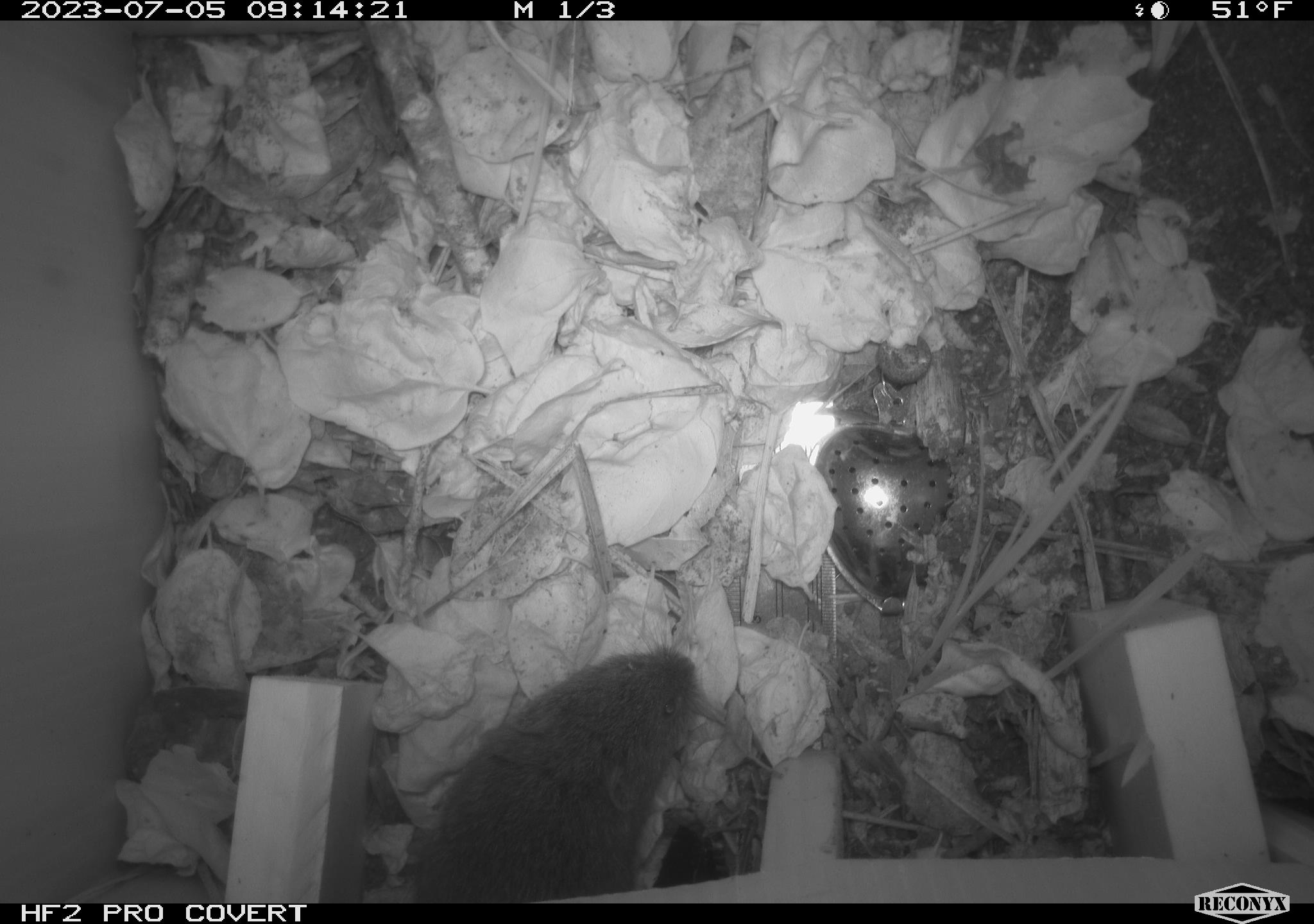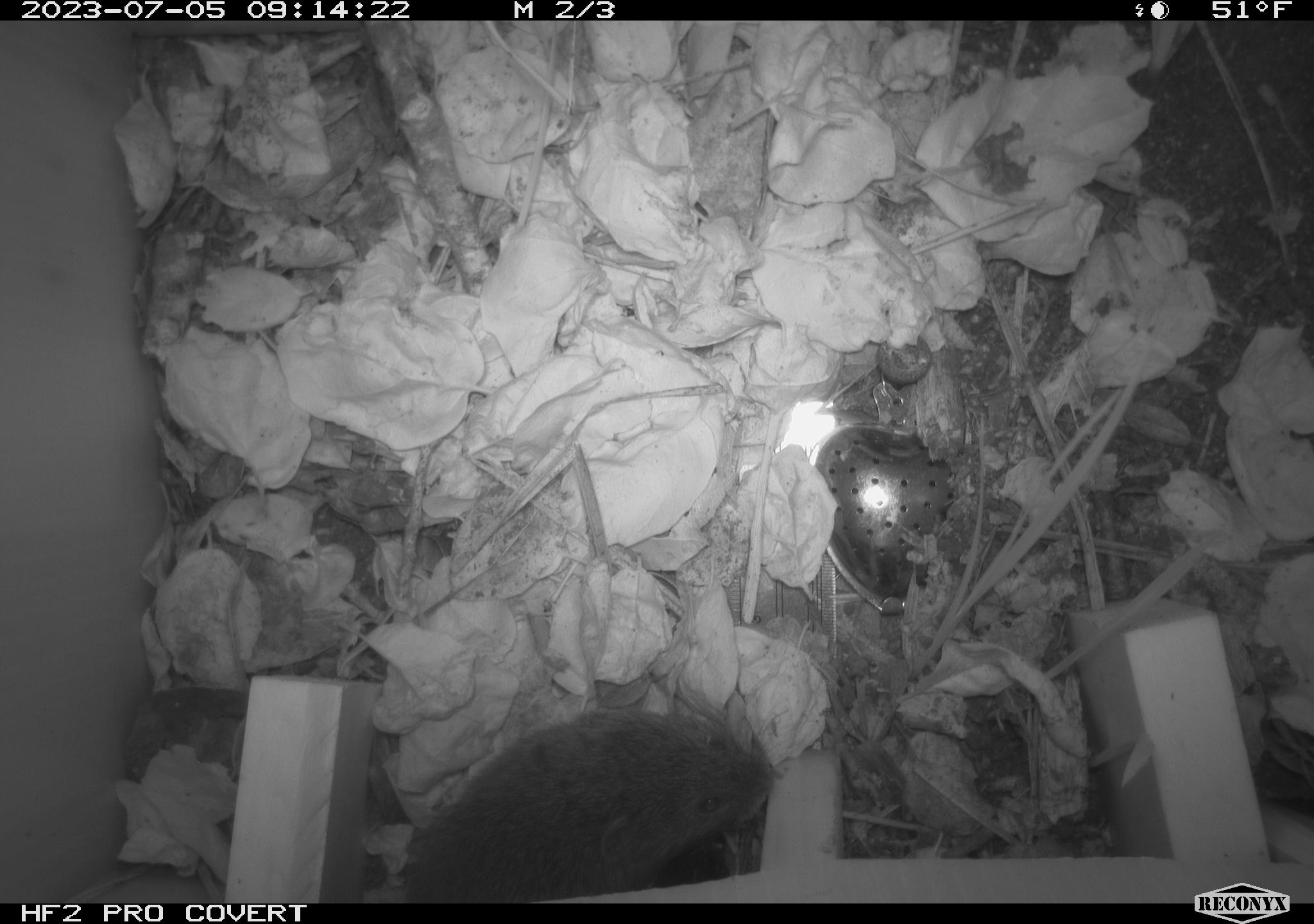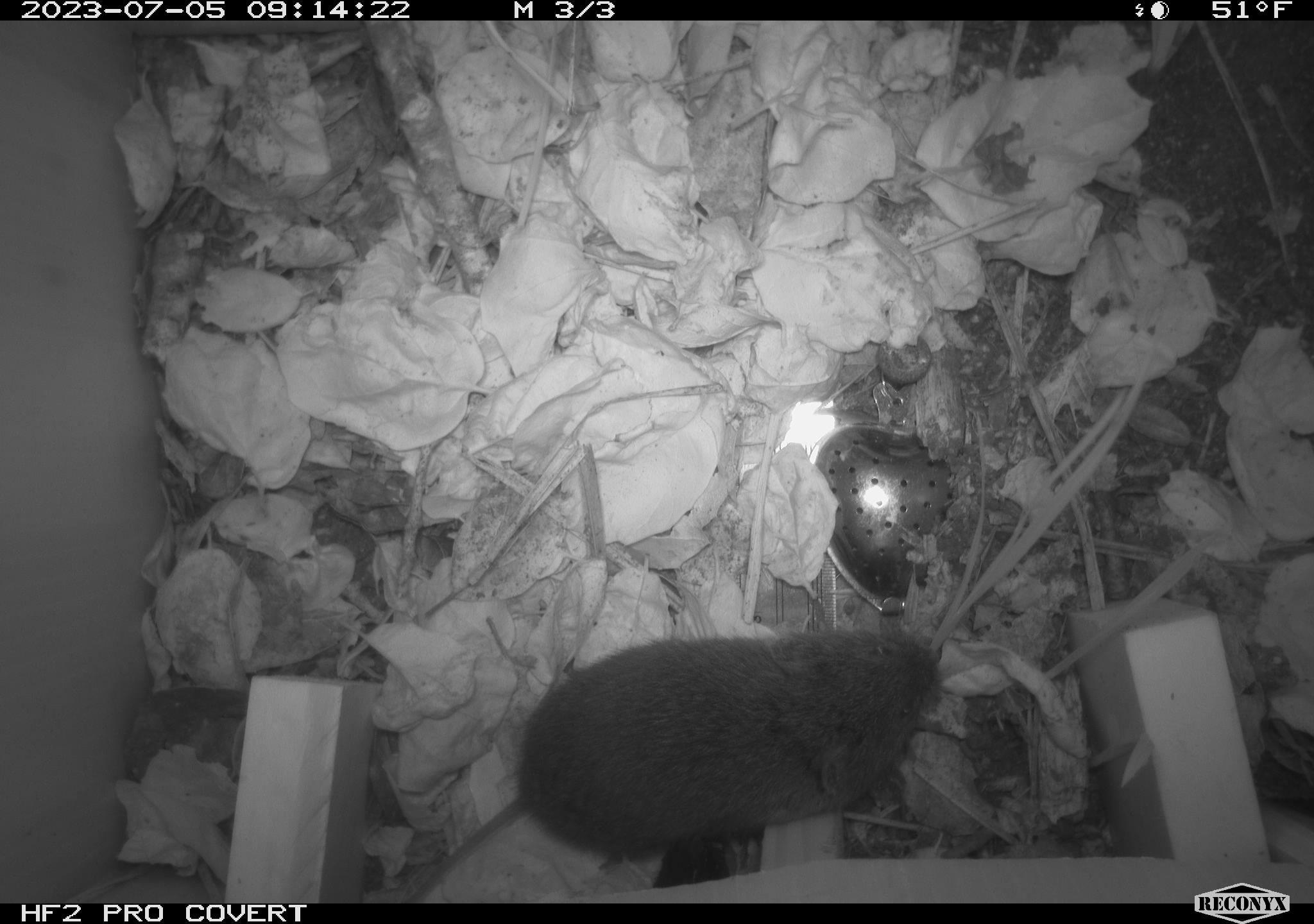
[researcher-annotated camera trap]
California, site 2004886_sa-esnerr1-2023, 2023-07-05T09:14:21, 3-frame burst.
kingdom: Animalia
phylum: Chordata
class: Mammalia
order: Rodentia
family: Cricetidae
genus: Microtus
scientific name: Microtus californicus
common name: california vole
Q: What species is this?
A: California vole (Microtus californicus).